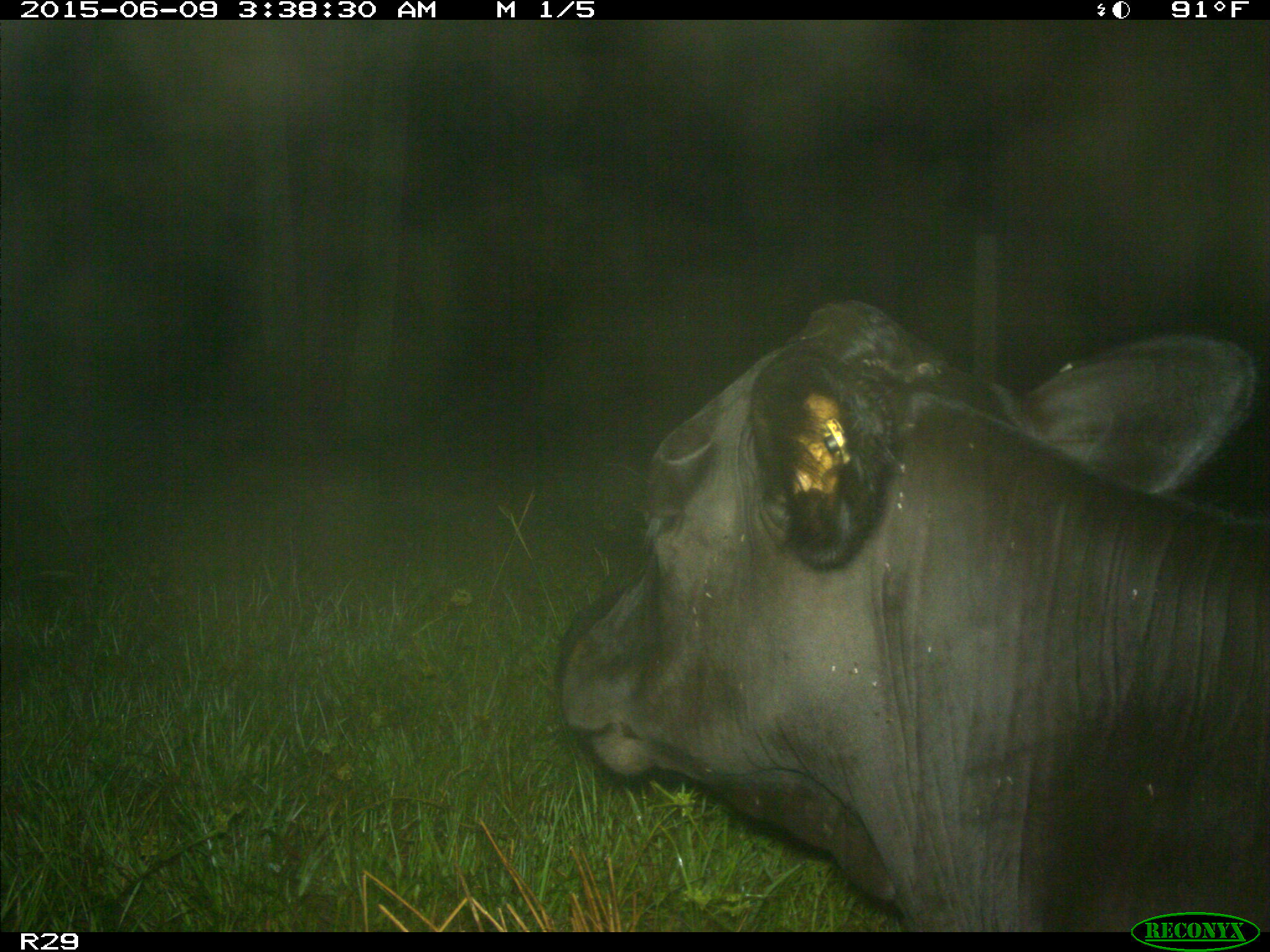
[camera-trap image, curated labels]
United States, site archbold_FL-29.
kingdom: Animalia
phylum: Chordata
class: Mammalia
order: Artiodactyla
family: Bovidae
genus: Bos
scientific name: Bos taurus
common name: domestic cow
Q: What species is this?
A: Bos taurus (domestic cow).